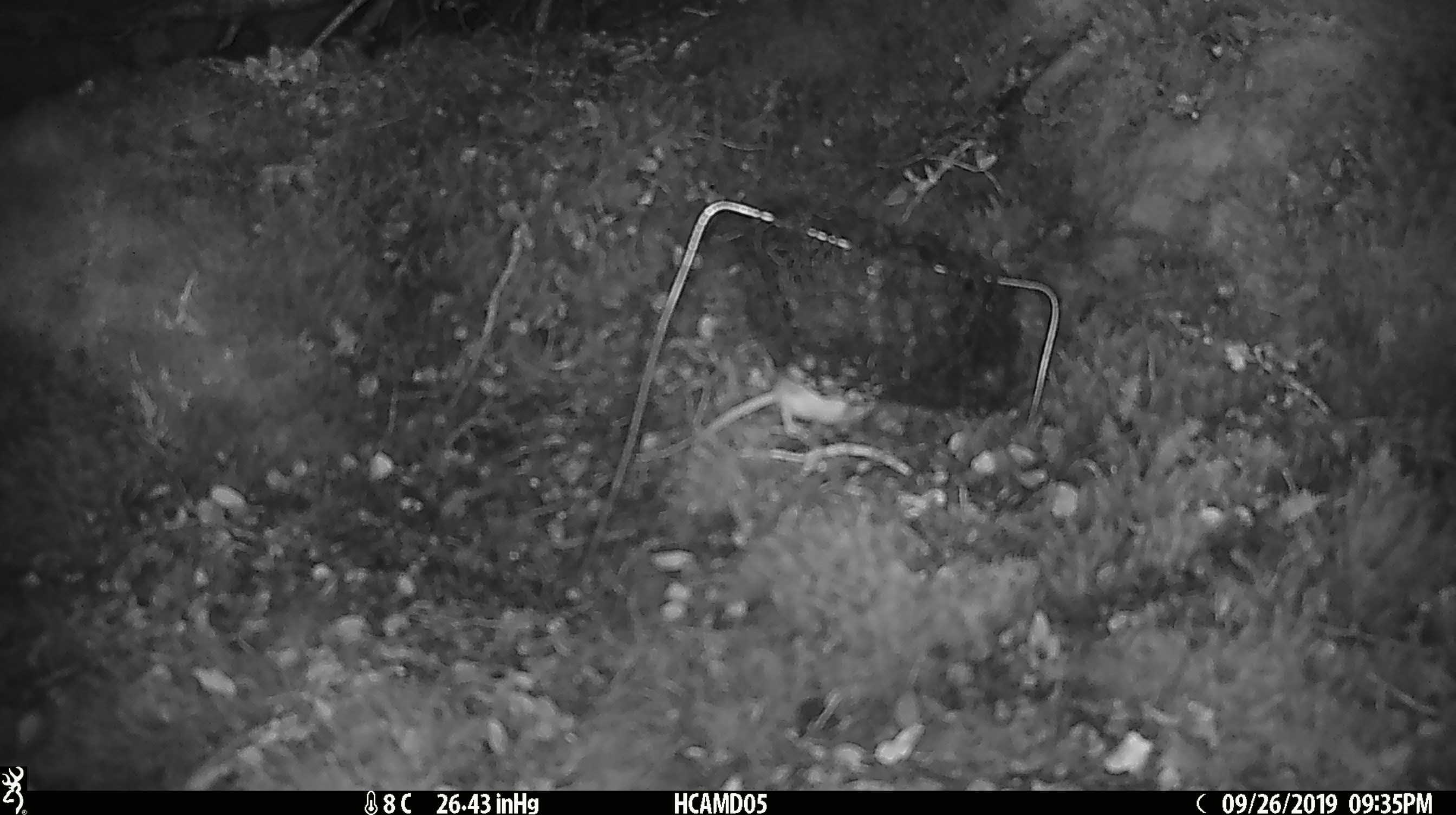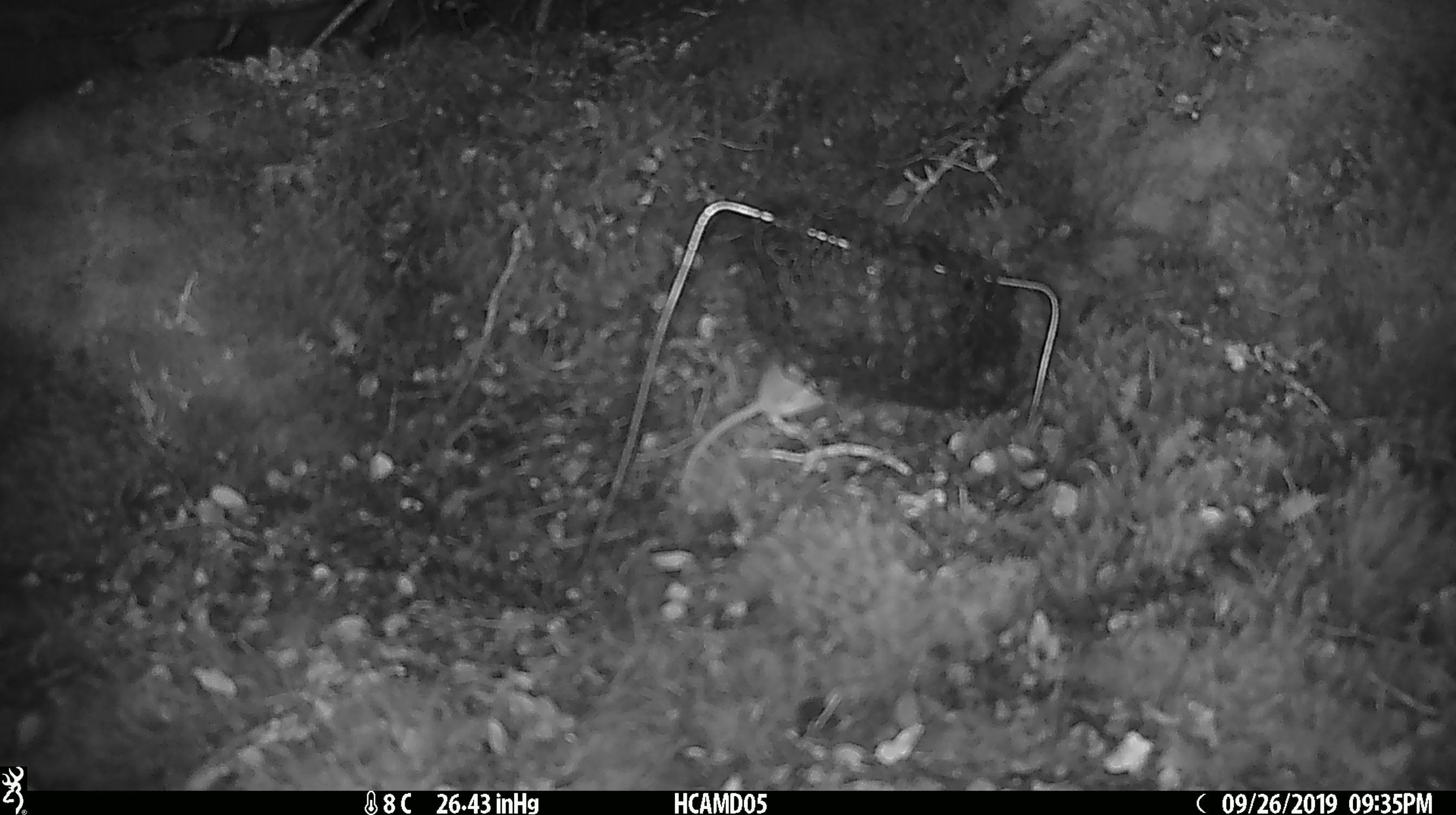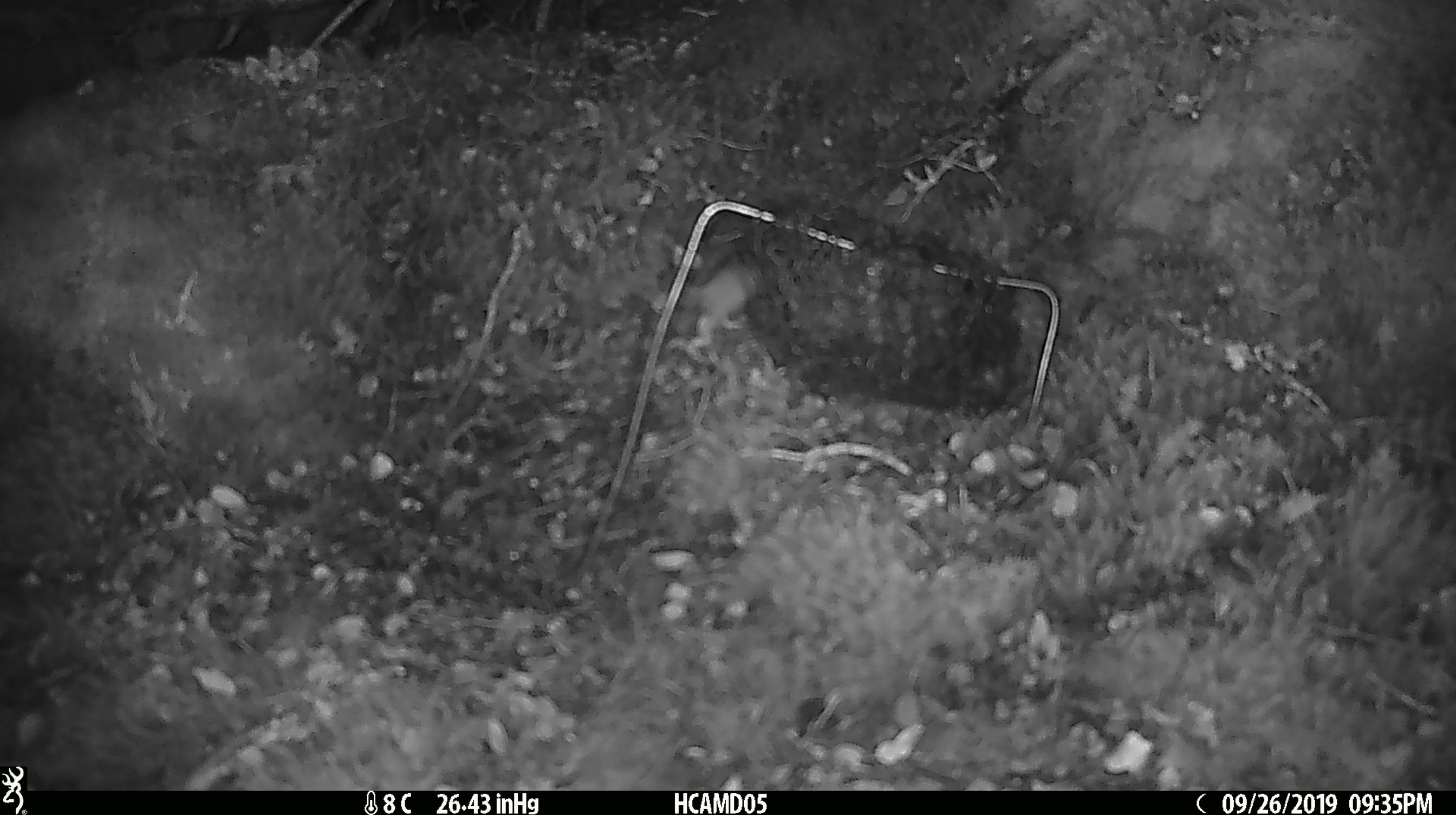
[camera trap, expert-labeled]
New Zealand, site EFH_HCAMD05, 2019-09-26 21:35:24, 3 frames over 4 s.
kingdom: Animalia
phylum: Chordata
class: Mammalia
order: Rodentia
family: Muridae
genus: Mus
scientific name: Mus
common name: mouse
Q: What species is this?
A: Mouse (Mus).